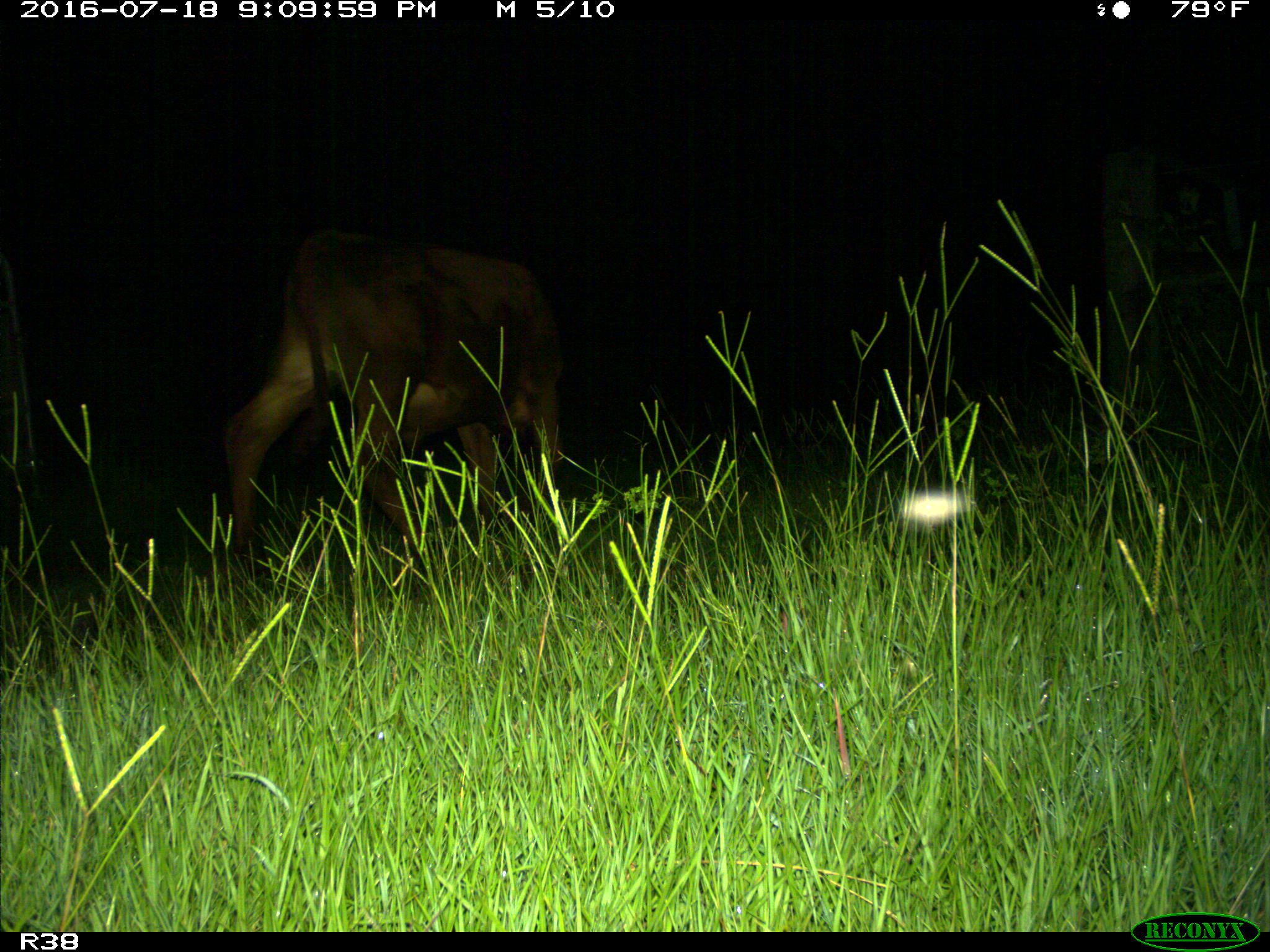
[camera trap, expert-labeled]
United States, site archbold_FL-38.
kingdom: Animalia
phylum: Chordata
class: Mammalia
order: Artiodactyla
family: Bovidae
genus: Bos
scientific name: Bos taurus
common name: domestic cow